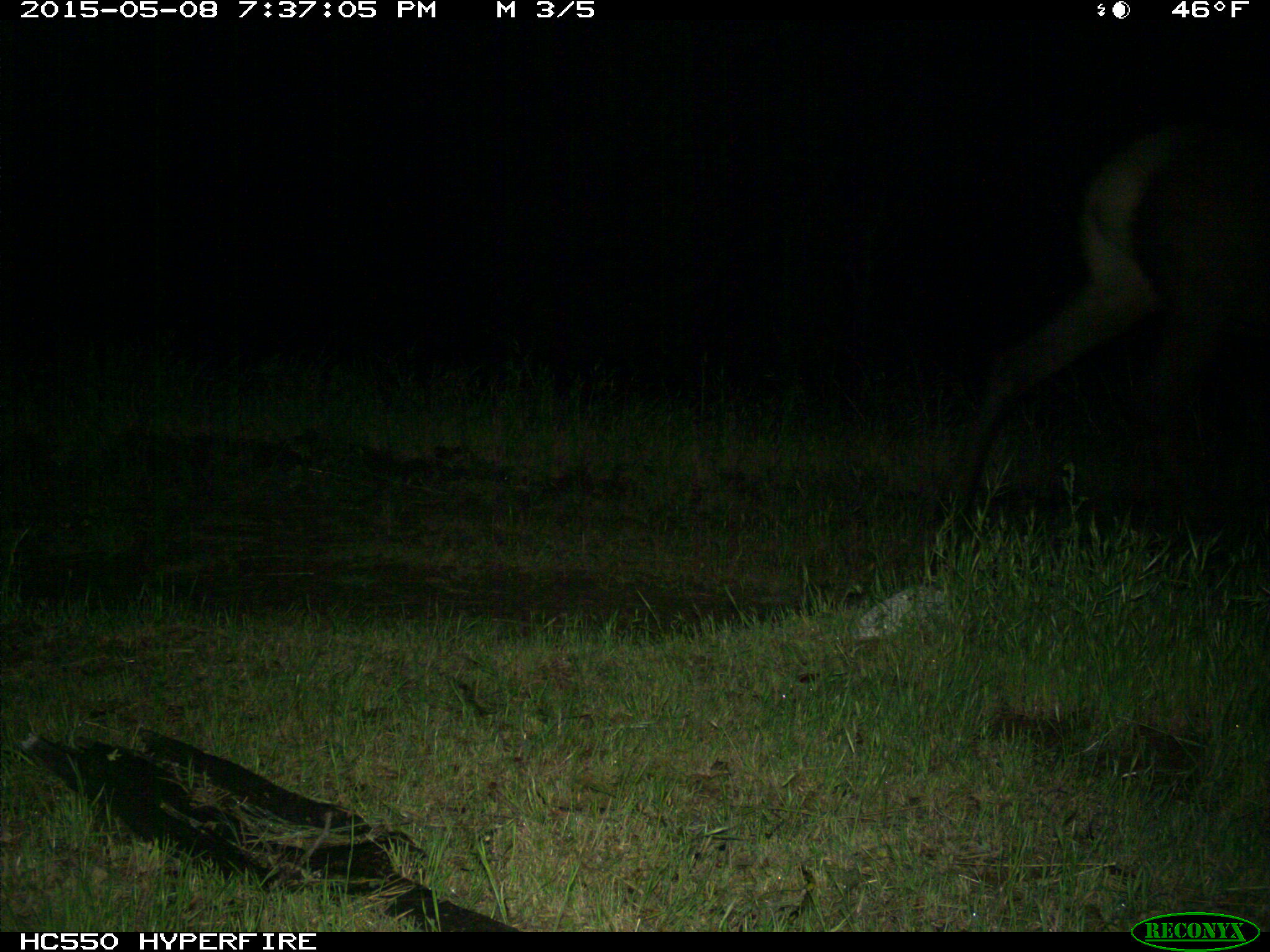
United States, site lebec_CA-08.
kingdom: Animalia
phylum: Chordata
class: Mammalia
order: Artiodactyla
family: Cervidae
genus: Cervus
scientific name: Cervus canadensis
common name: elk